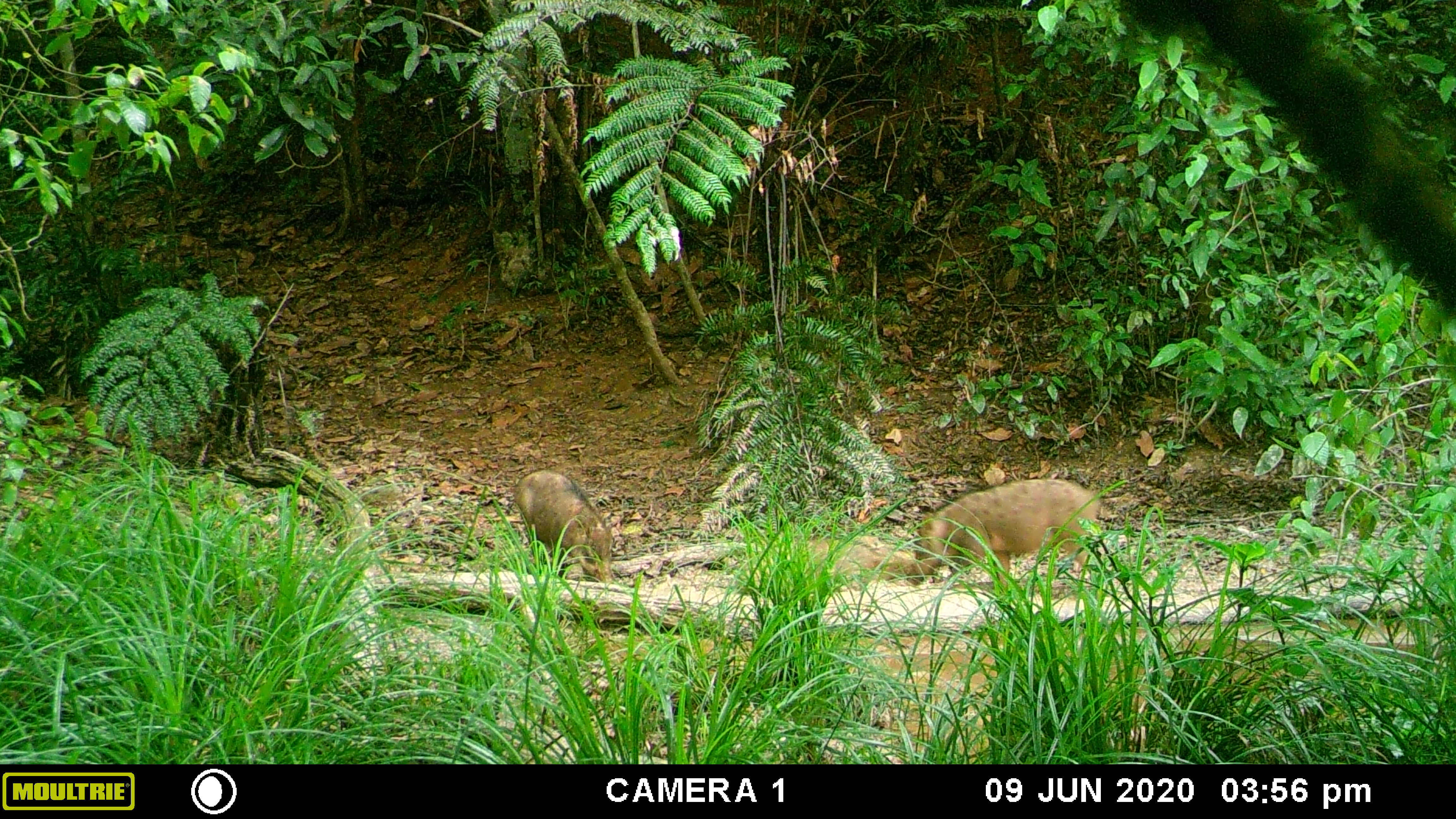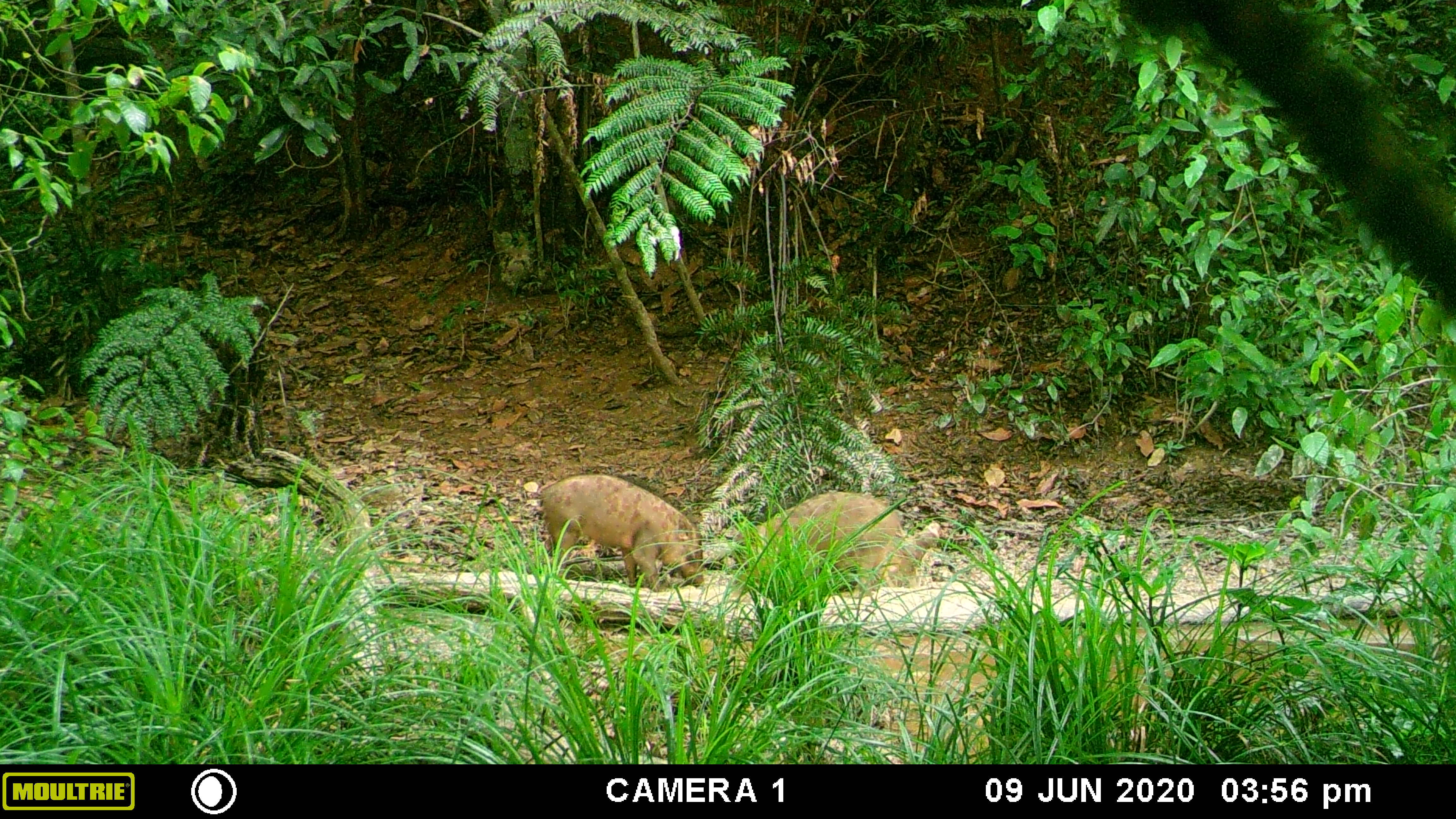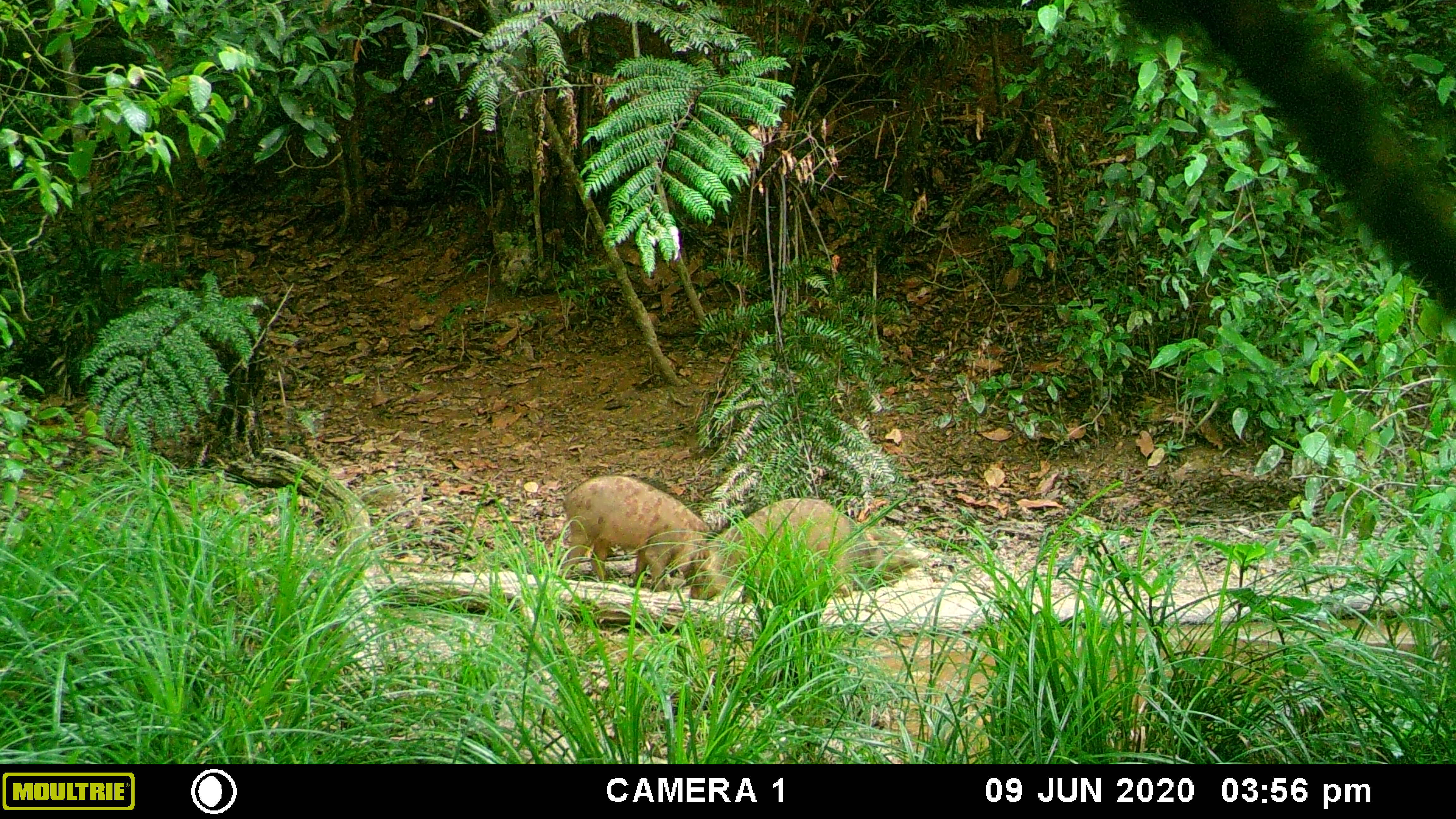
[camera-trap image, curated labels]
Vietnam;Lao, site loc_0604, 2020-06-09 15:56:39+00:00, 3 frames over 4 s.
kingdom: Animalia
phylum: Chordata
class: Mammalia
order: Artiodactyla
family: Suidae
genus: Sus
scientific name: Sus scrofa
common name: eurasian wild pig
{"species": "eurasian wild pig (Sus scrofa)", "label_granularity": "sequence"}